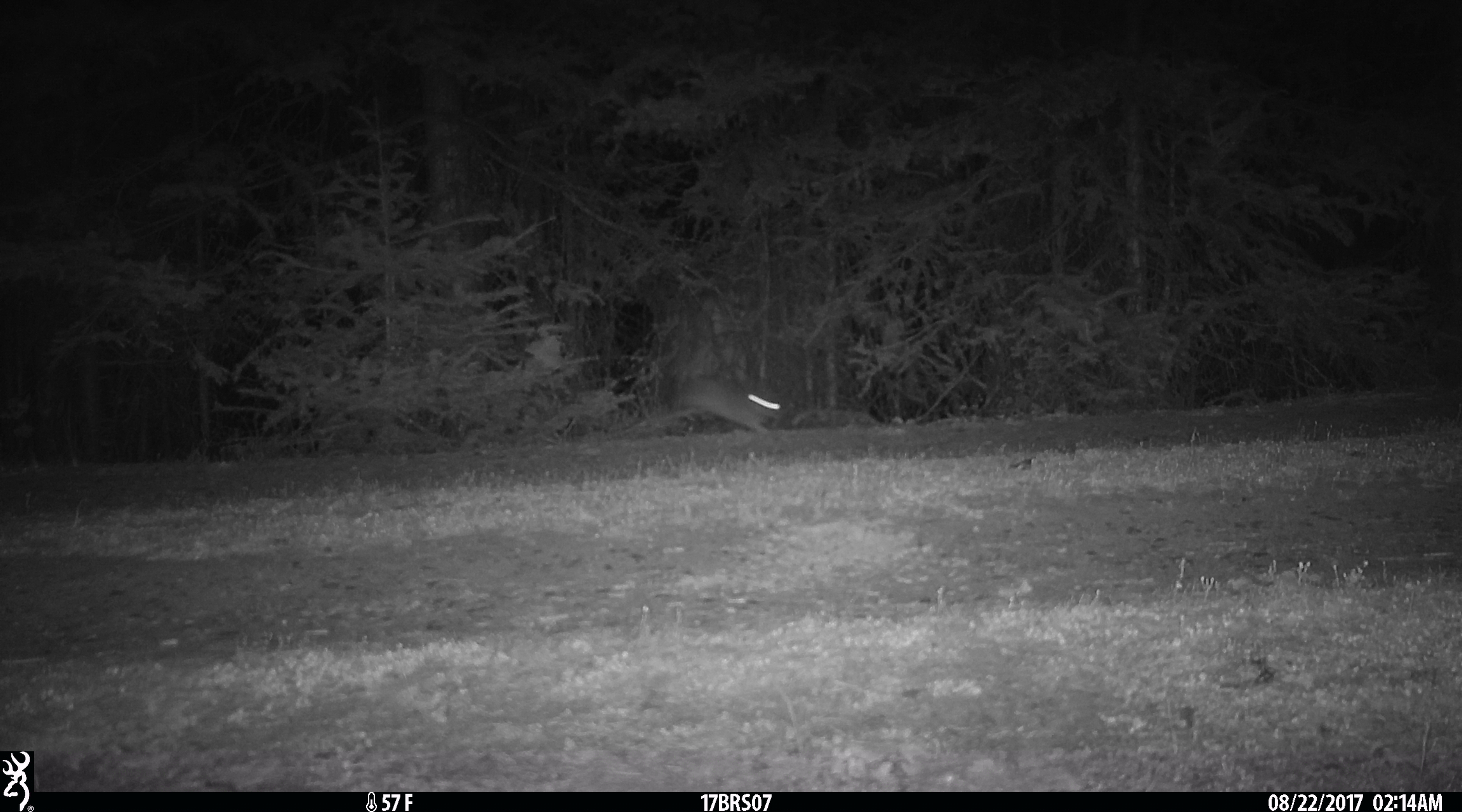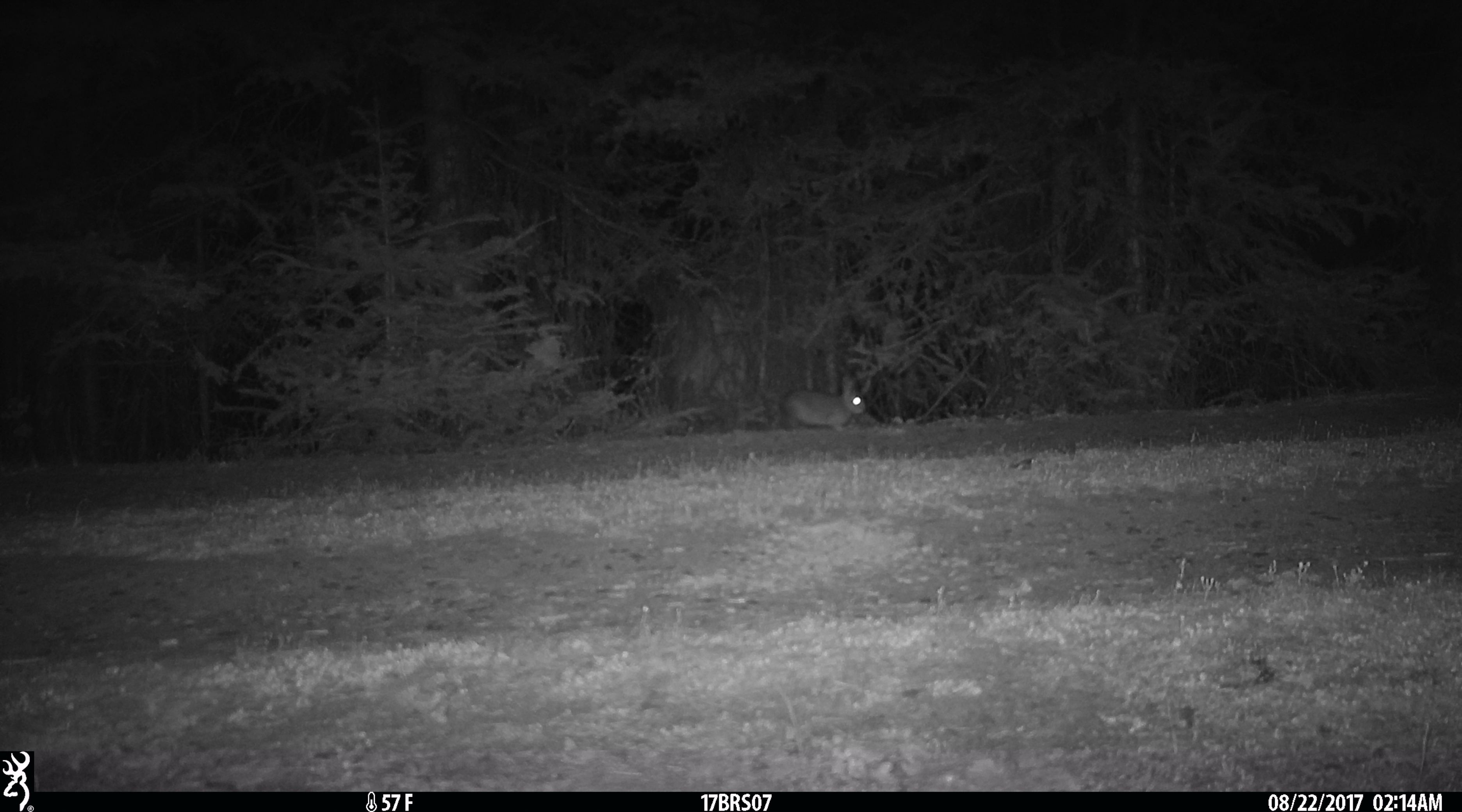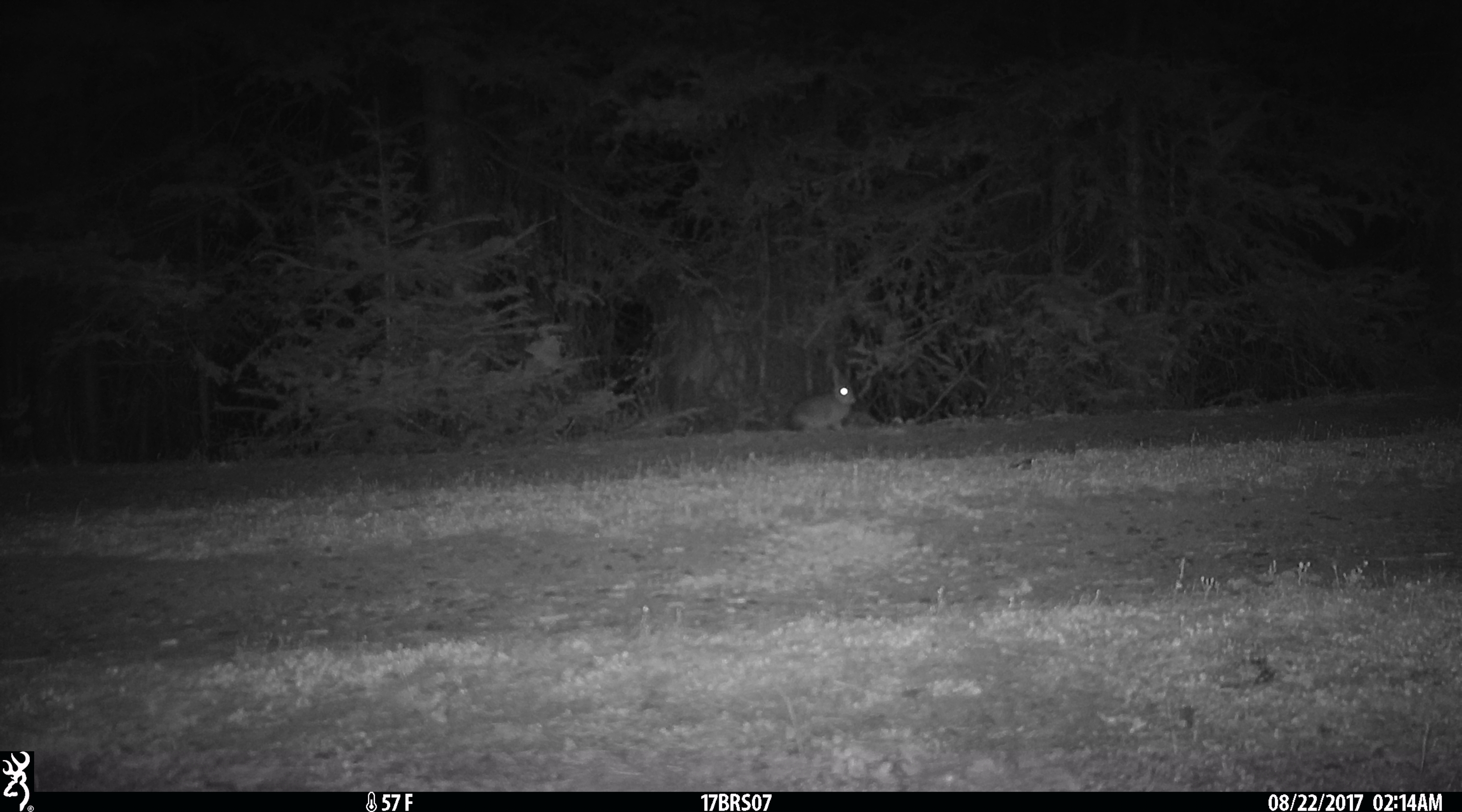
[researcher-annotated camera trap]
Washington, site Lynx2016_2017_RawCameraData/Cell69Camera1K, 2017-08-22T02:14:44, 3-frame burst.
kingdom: Animalia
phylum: Chordata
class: Mammalia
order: Lagomorpha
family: Leporidae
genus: Lepus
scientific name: Lepus americanus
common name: snowshoe hare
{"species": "Lepus americanus (snowshoe hare)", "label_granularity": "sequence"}